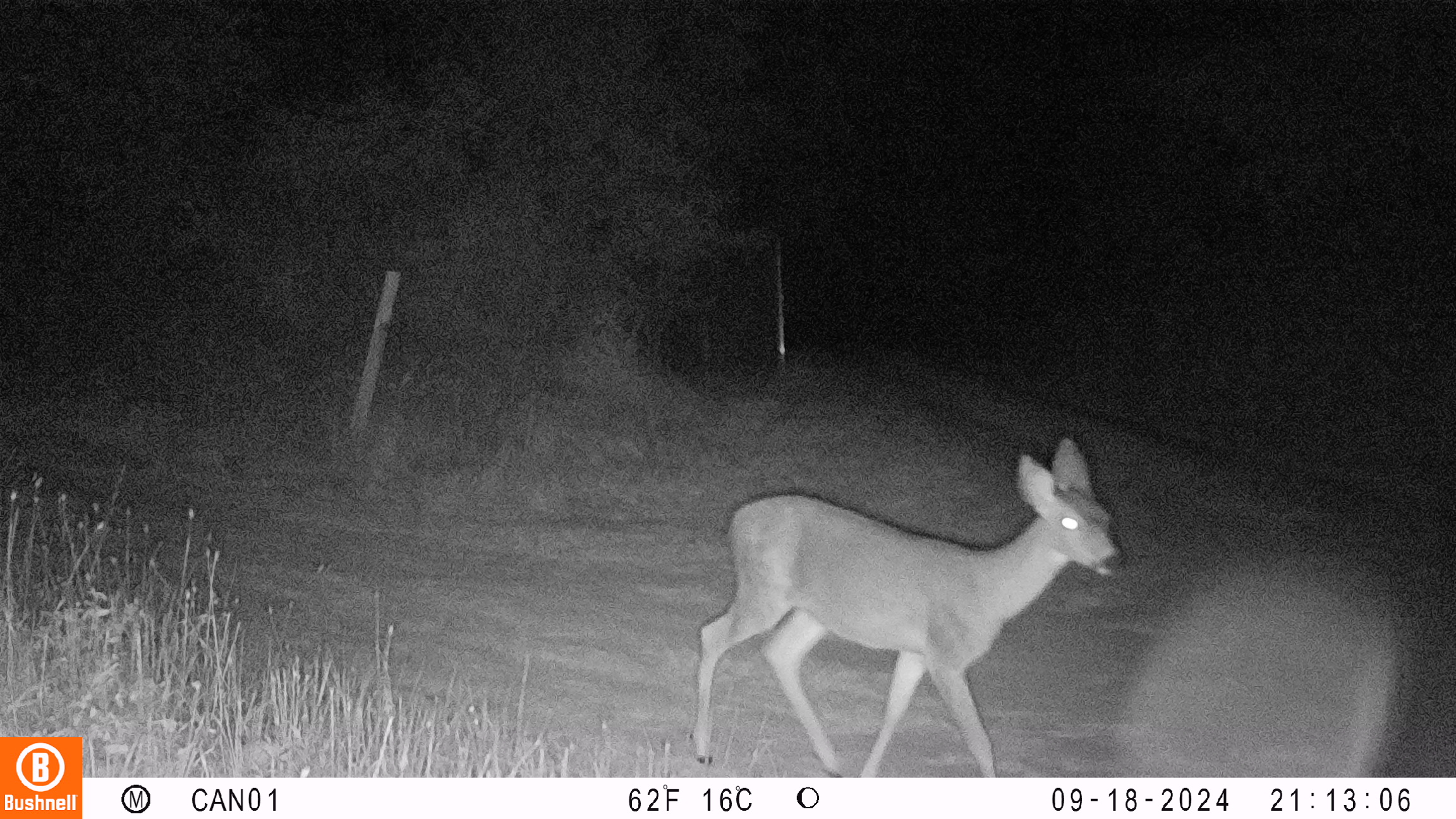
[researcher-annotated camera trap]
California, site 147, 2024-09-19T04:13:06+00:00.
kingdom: Animalia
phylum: Chordata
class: Mammalia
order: Artiodactyla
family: Cervidae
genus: Odocoileus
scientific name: Odocoileus hemionus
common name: mule deer